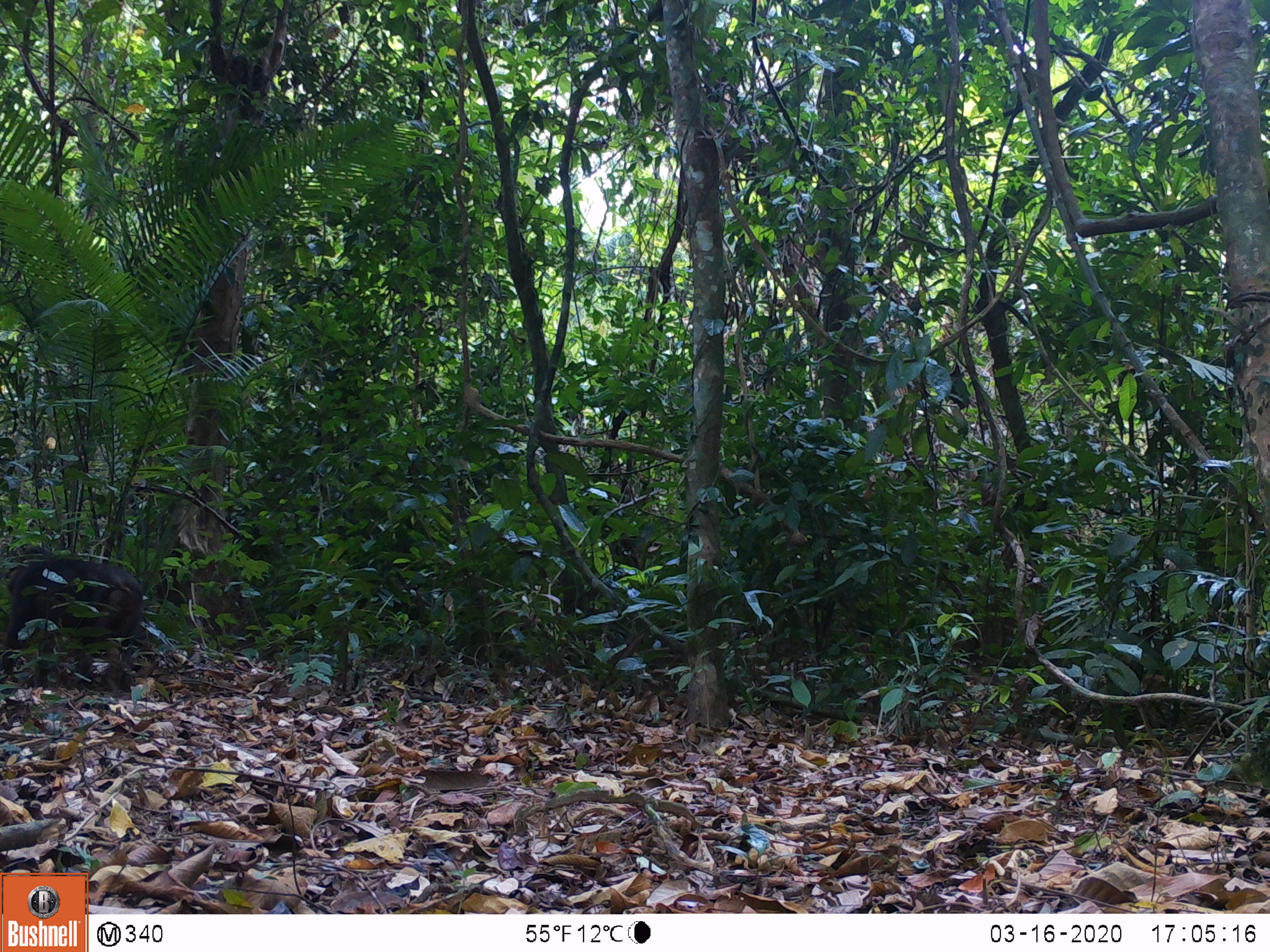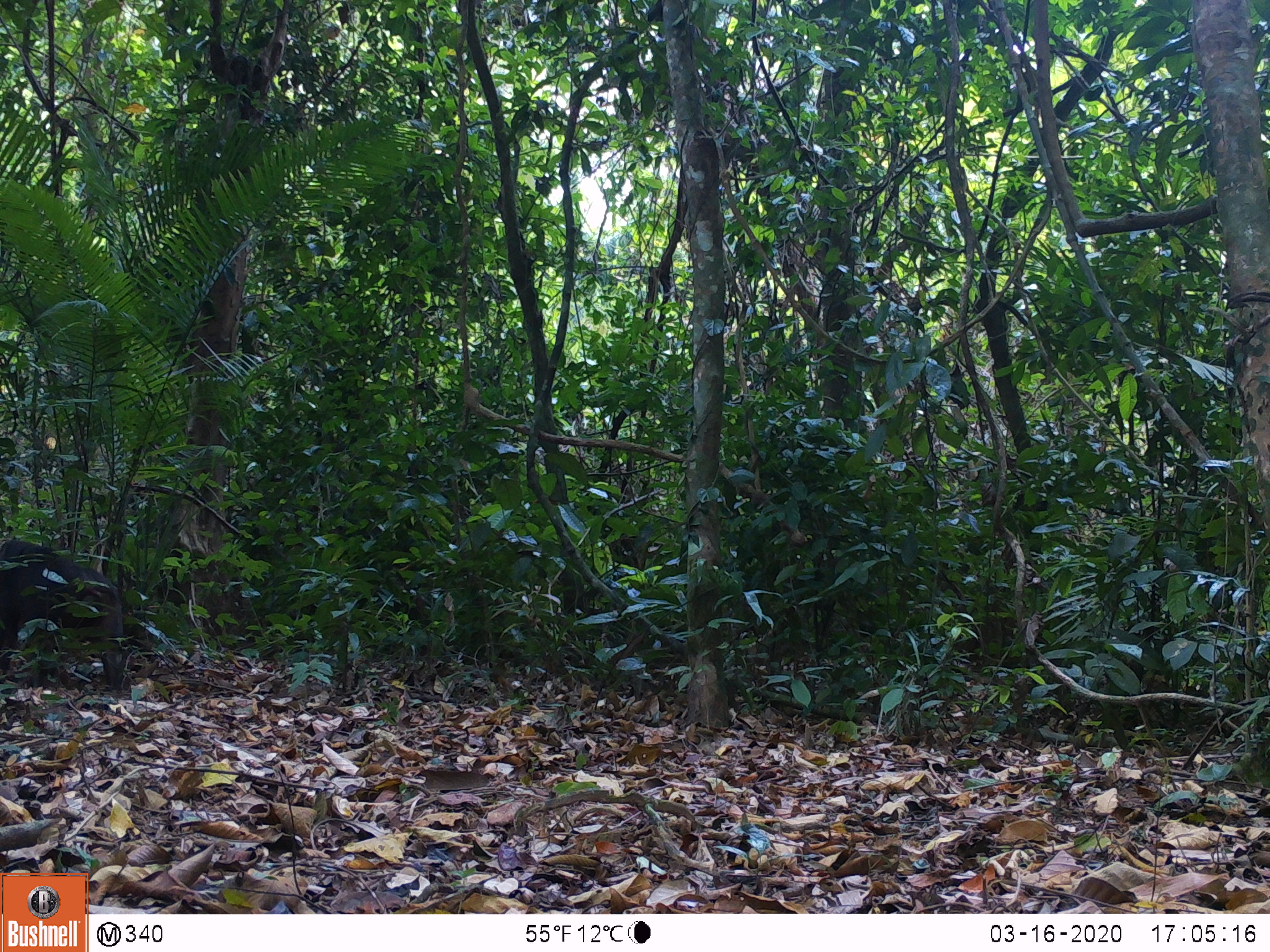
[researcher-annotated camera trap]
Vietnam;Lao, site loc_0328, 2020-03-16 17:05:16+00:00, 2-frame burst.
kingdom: Animalia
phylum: Chordata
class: Mammalia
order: Primates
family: Cercopithecidae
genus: Macaca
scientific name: Macaca arctoides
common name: stump-tailed macaque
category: stump tailed macaque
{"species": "stump tailed macaque (stump-tailed macaque) (Macaca arctoides)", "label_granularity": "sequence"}